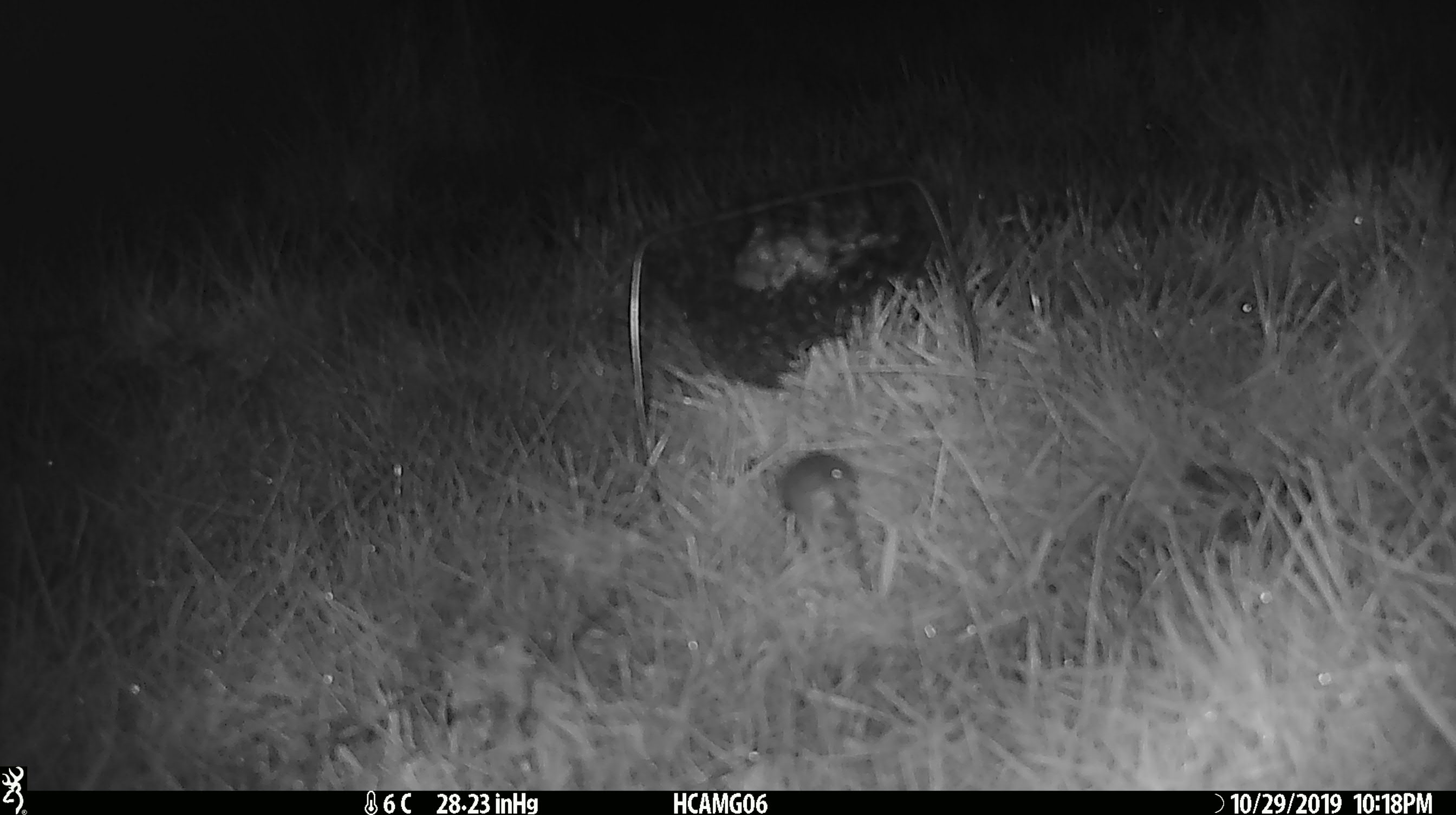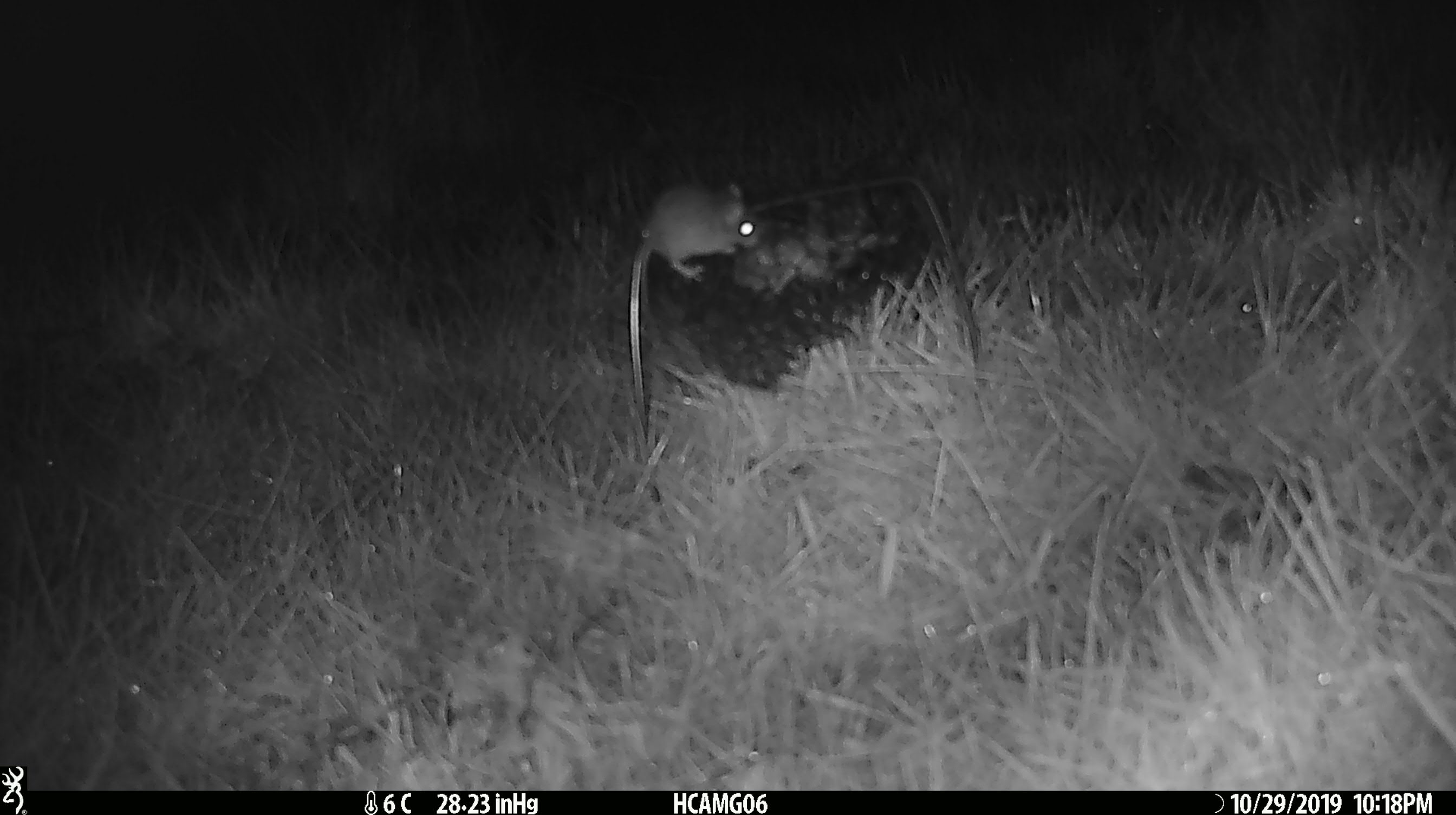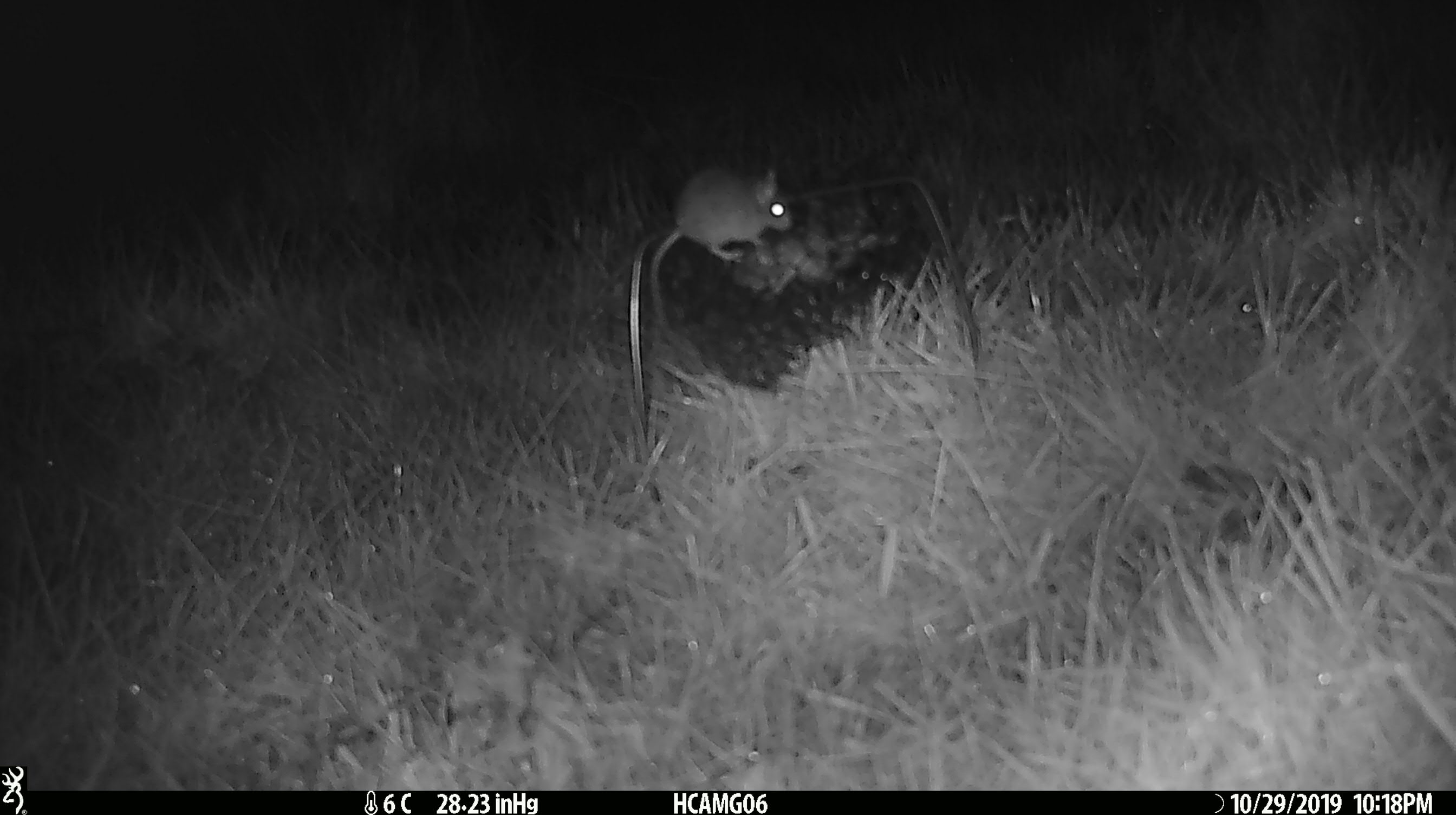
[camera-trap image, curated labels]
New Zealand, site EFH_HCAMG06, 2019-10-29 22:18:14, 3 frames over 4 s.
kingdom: Animalia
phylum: Chordata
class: Mammalia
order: Rodentia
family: Muridae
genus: Mus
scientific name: Mus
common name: mouse